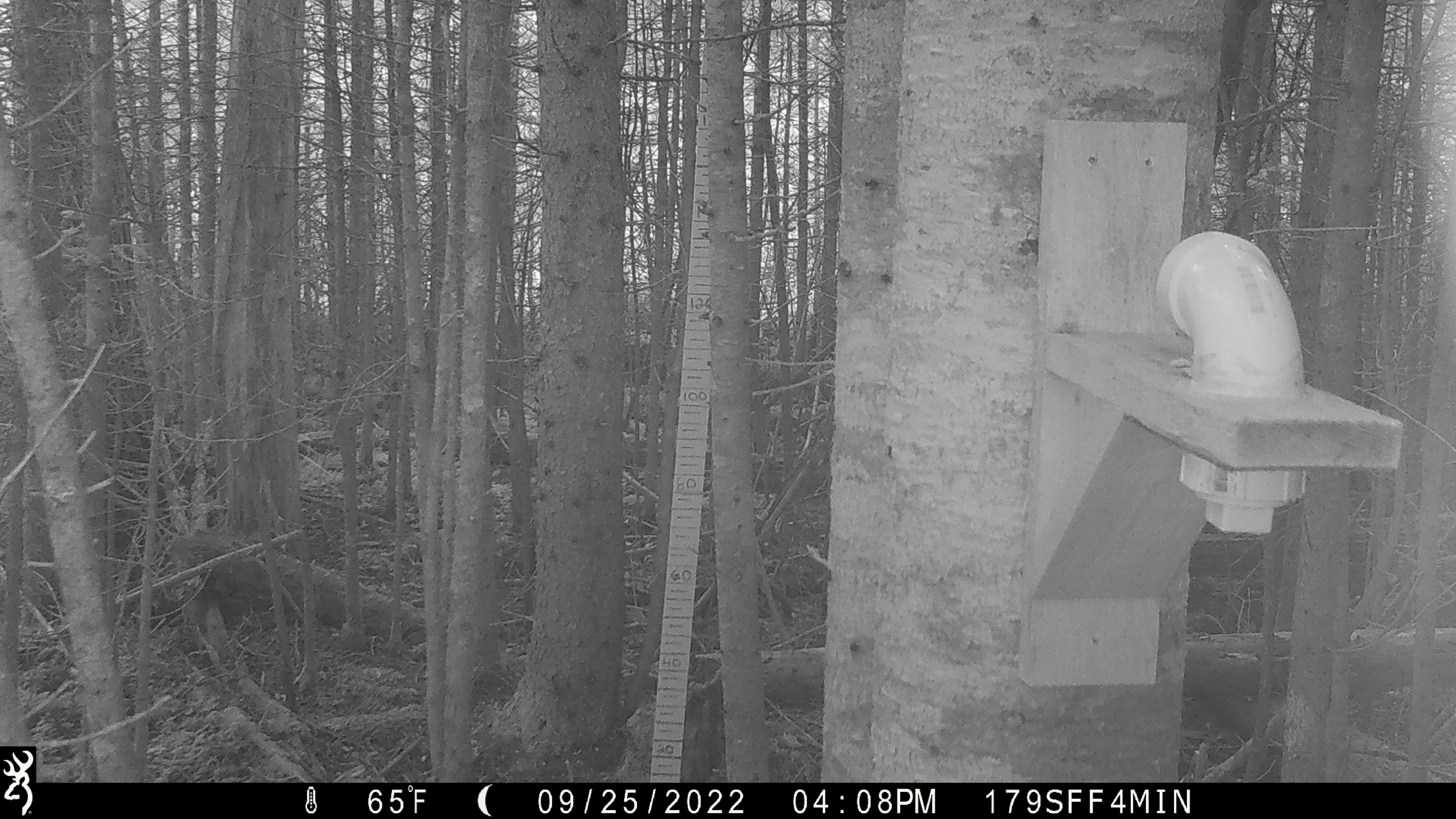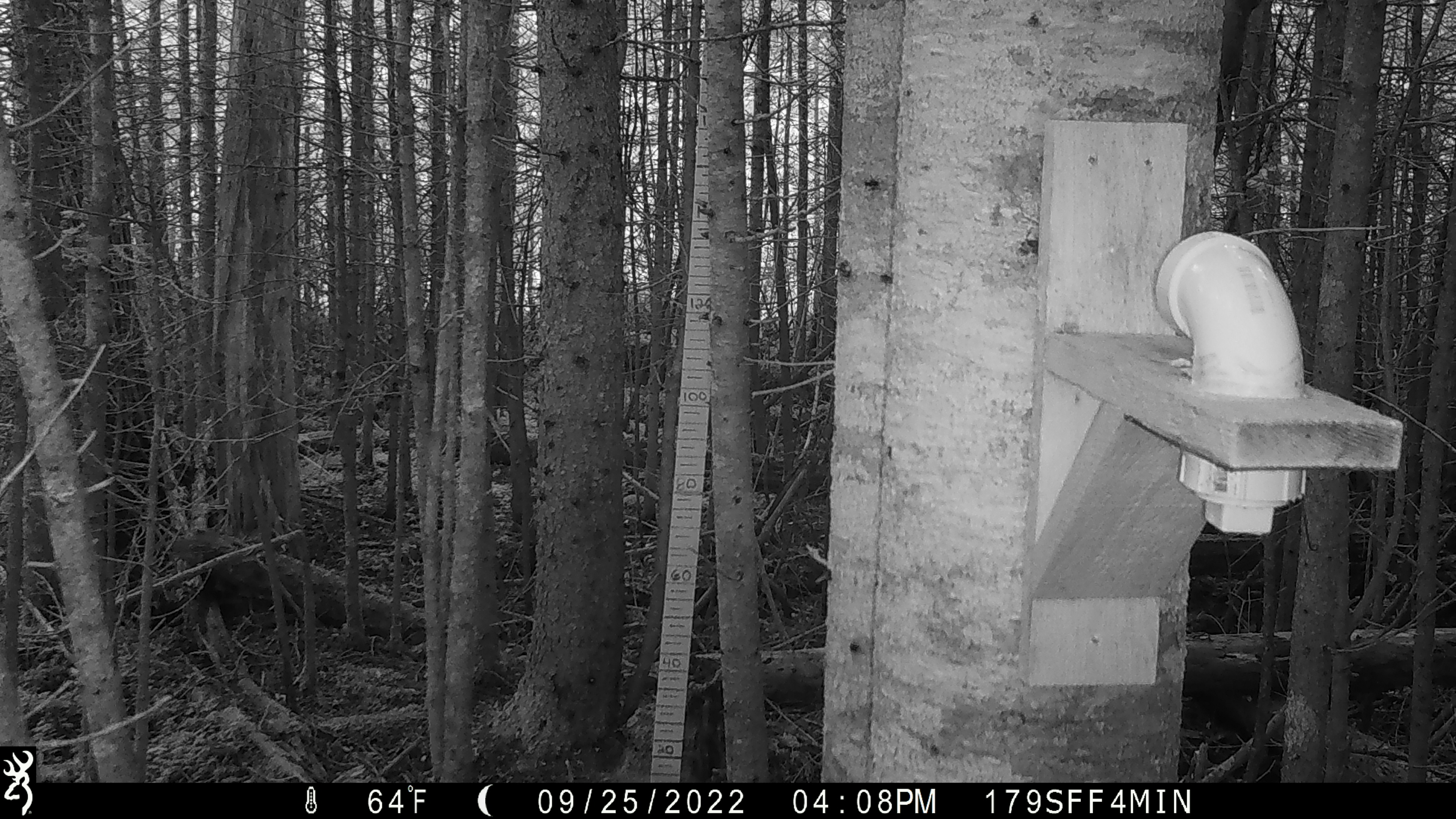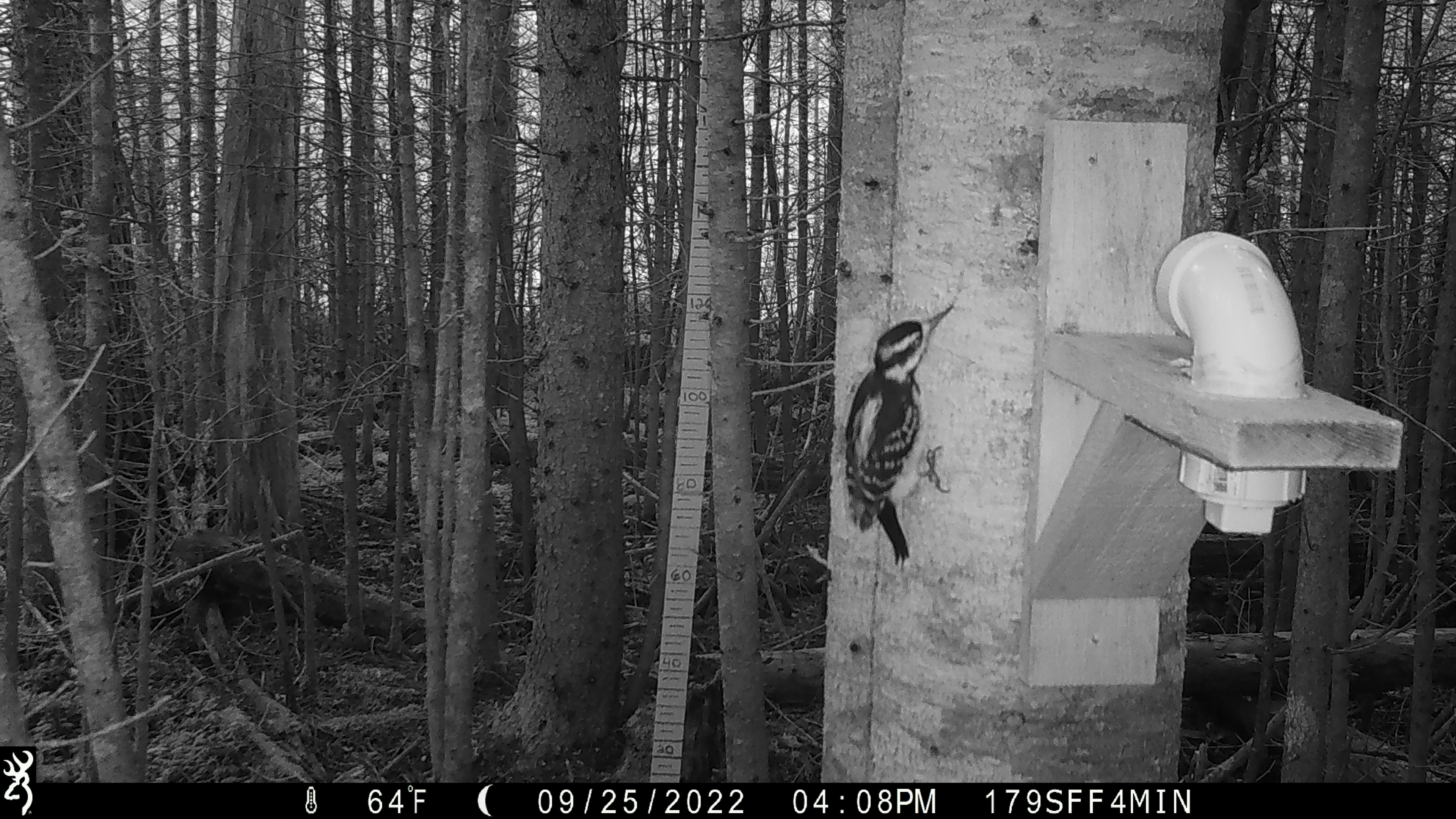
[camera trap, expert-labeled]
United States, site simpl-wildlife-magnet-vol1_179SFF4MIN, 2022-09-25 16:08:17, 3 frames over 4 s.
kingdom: Animalia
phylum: Chordata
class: Aves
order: Piciformes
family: Picidae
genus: Picoides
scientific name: Picoides arcticus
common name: black-backed woodpecker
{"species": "black-backed woodpecker (Picoides arcticus)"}